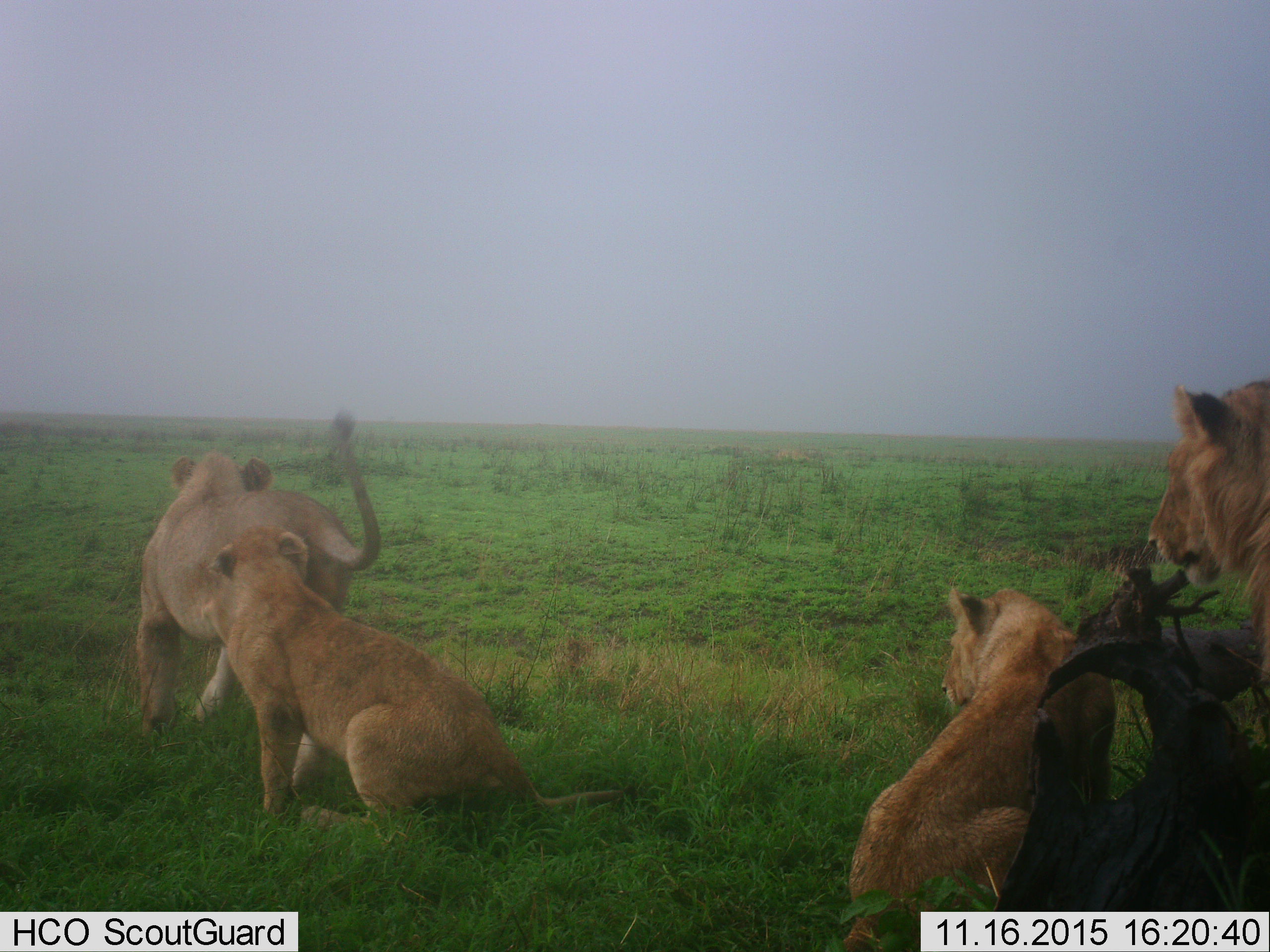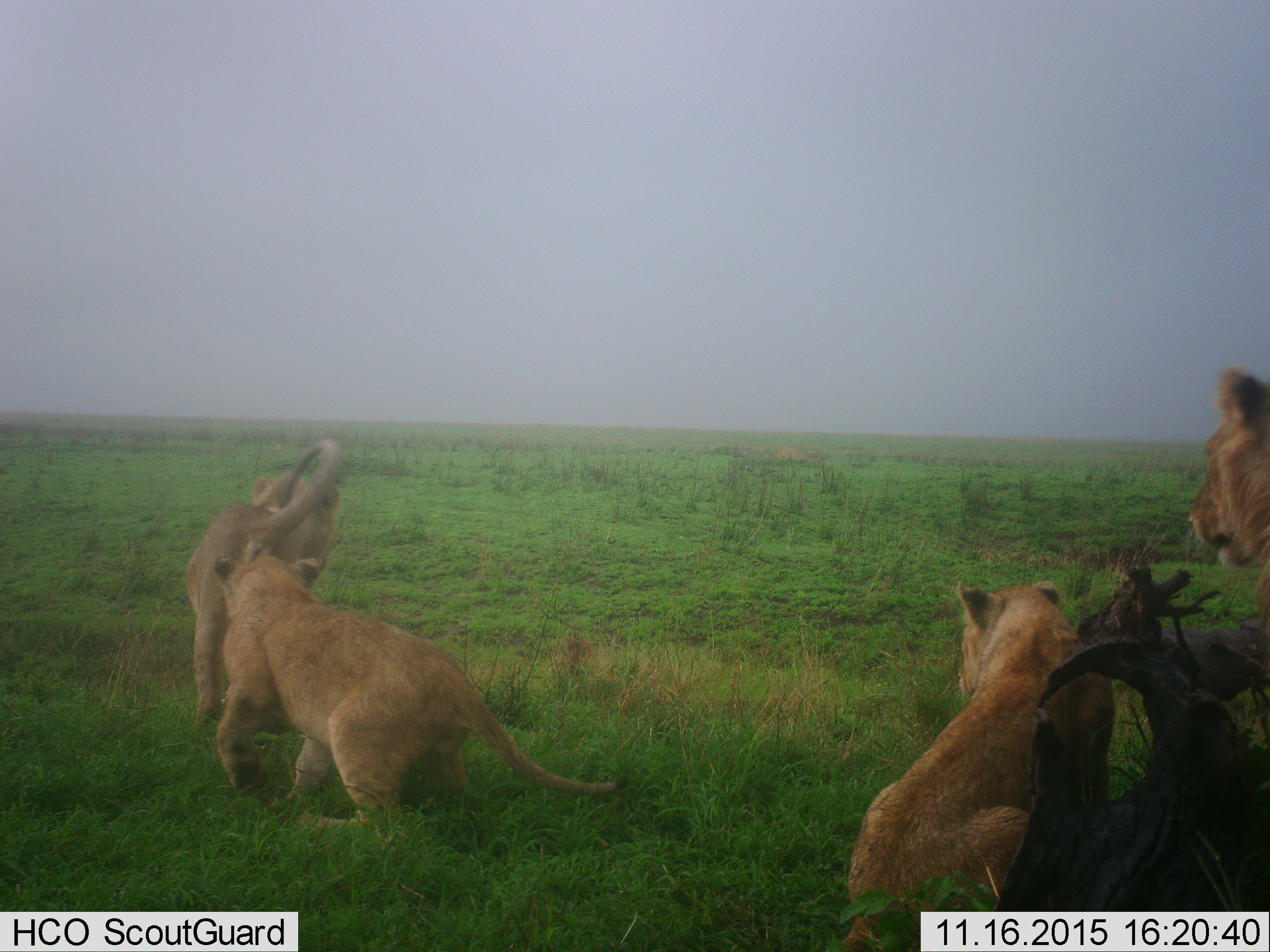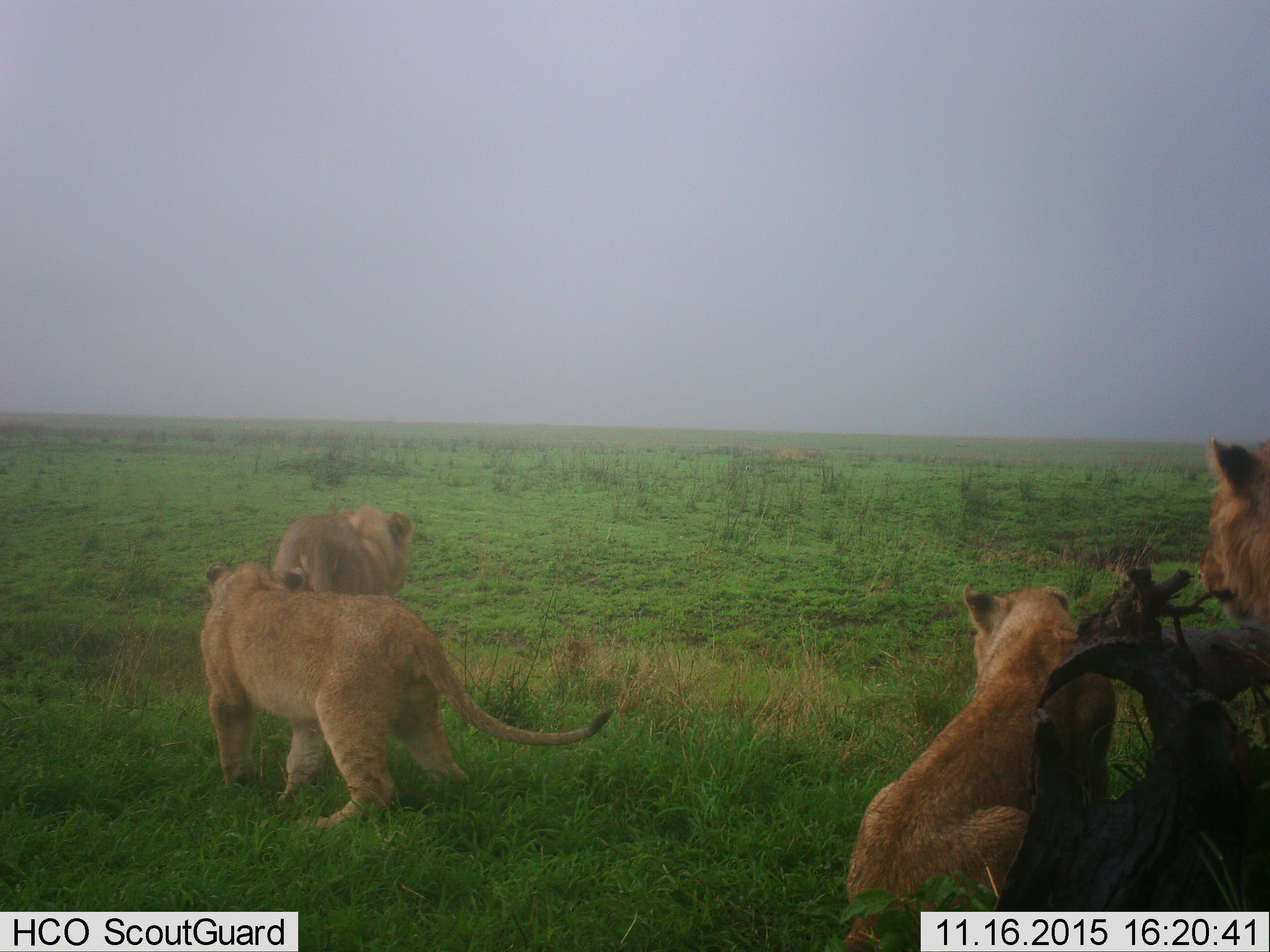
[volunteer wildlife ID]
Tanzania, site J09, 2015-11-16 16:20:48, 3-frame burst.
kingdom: Animalia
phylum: Chordata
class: Mammalia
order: Carnivora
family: Felidae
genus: Panthera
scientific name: Panthera leo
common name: lion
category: lionfemale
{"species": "lionfemale (lion) (Panthera leo)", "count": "3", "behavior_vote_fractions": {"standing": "27%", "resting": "45%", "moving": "45%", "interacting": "18%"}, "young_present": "55%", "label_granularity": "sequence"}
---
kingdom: Animalia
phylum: Chordata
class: Mammalia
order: Carnivora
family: Felidae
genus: Panthera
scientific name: Panthera leo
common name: lion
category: lionmale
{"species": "lionmale (lion) (Panthera leo)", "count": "1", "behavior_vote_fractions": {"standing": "83%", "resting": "17%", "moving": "0%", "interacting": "0%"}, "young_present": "50%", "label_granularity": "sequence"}